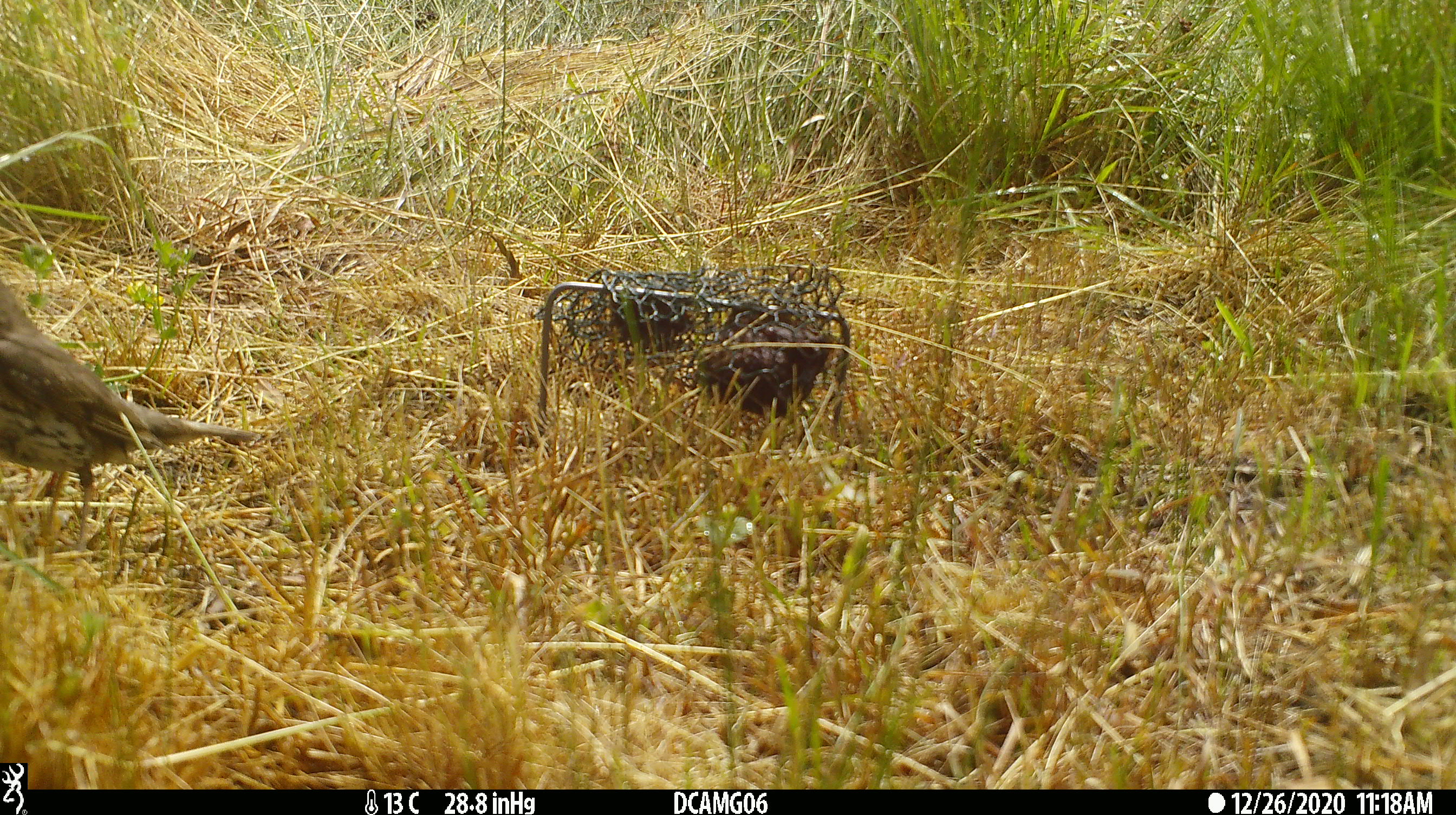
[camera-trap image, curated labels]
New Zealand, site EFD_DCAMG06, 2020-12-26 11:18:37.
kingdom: Animalia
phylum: Chordata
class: Aves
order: Passeriformes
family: Turdidae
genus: Turdus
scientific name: Turdus philomelos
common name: song thrush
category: thrush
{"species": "thrush (song thrush) (Turdus philomelos)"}